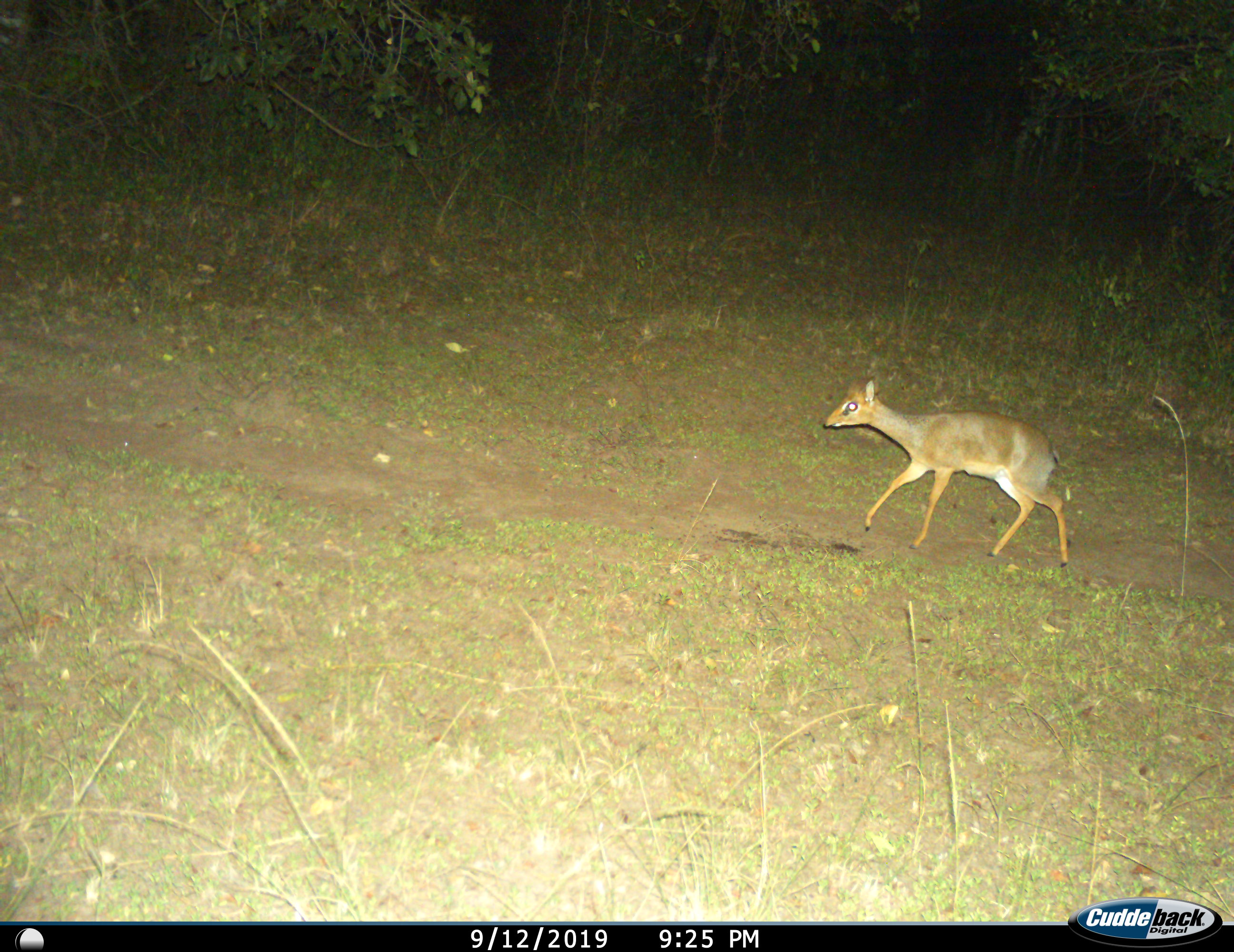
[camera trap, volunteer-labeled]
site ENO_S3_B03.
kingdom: Animalia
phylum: Chordata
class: Mammalia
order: Artiodactyla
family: Bovidae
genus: Madoqua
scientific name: Madoqua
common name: dik-dik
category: dikdik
Dikdik (dik-dik) (Madoqua), count 1. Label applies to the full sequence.